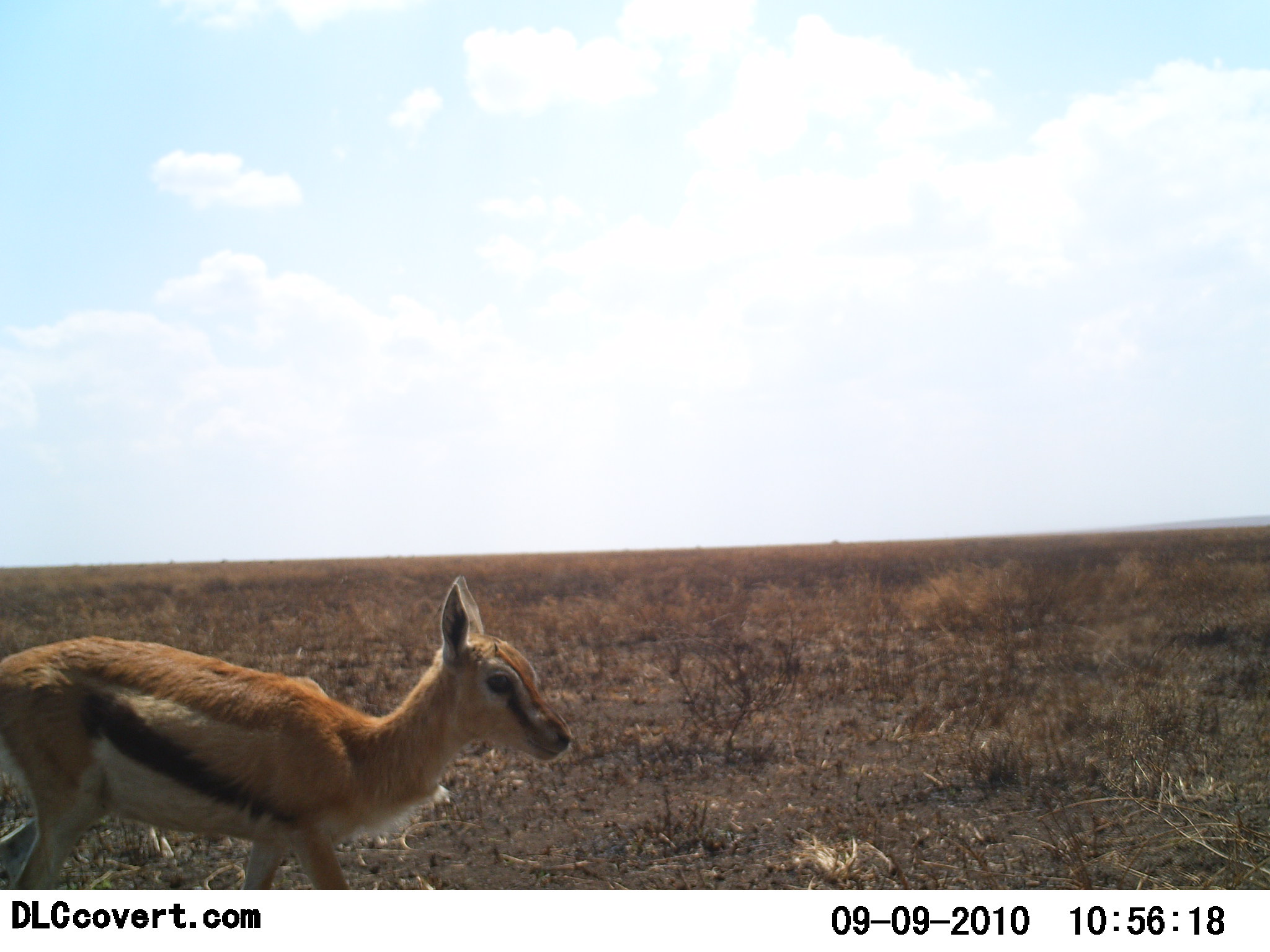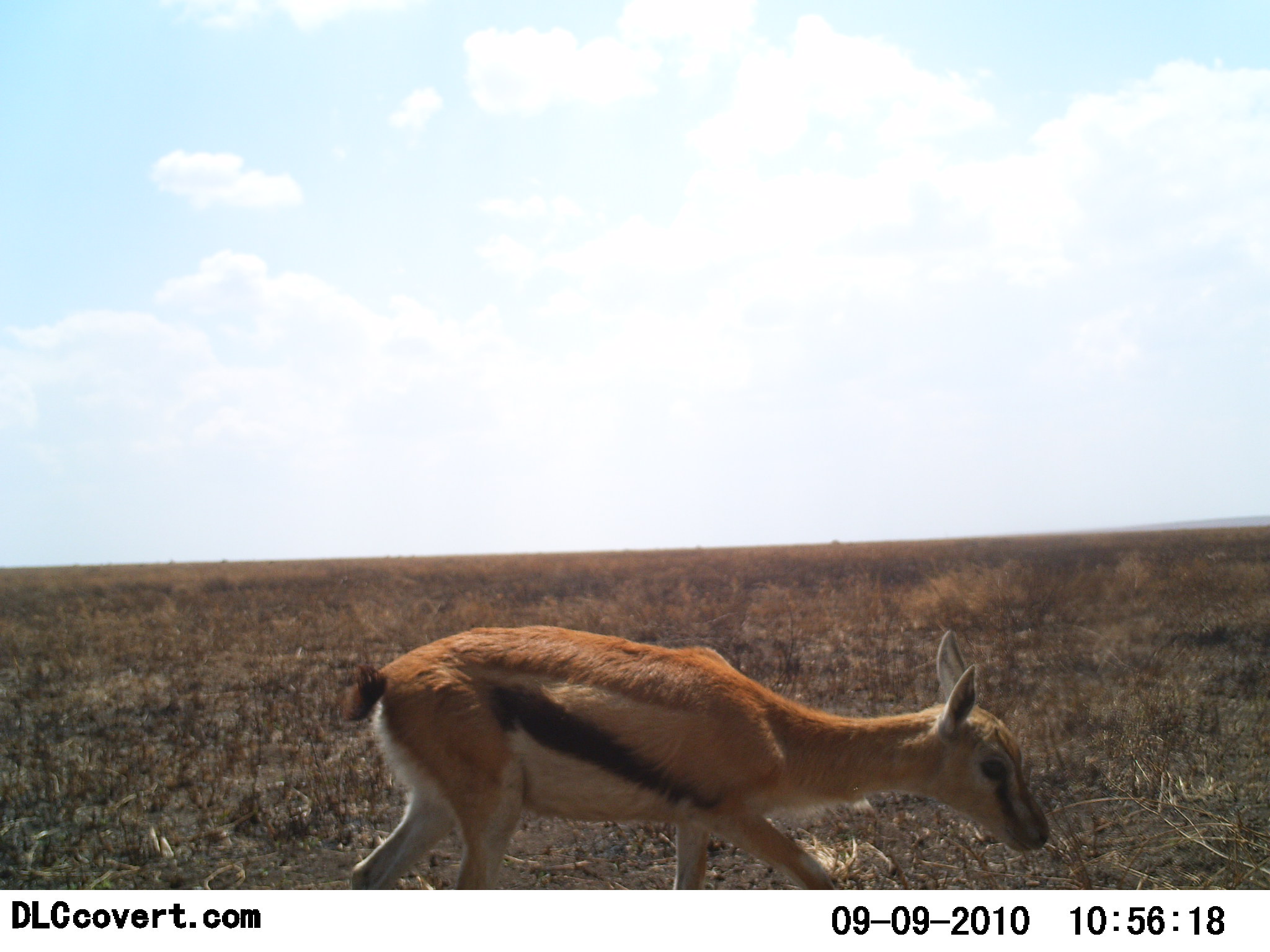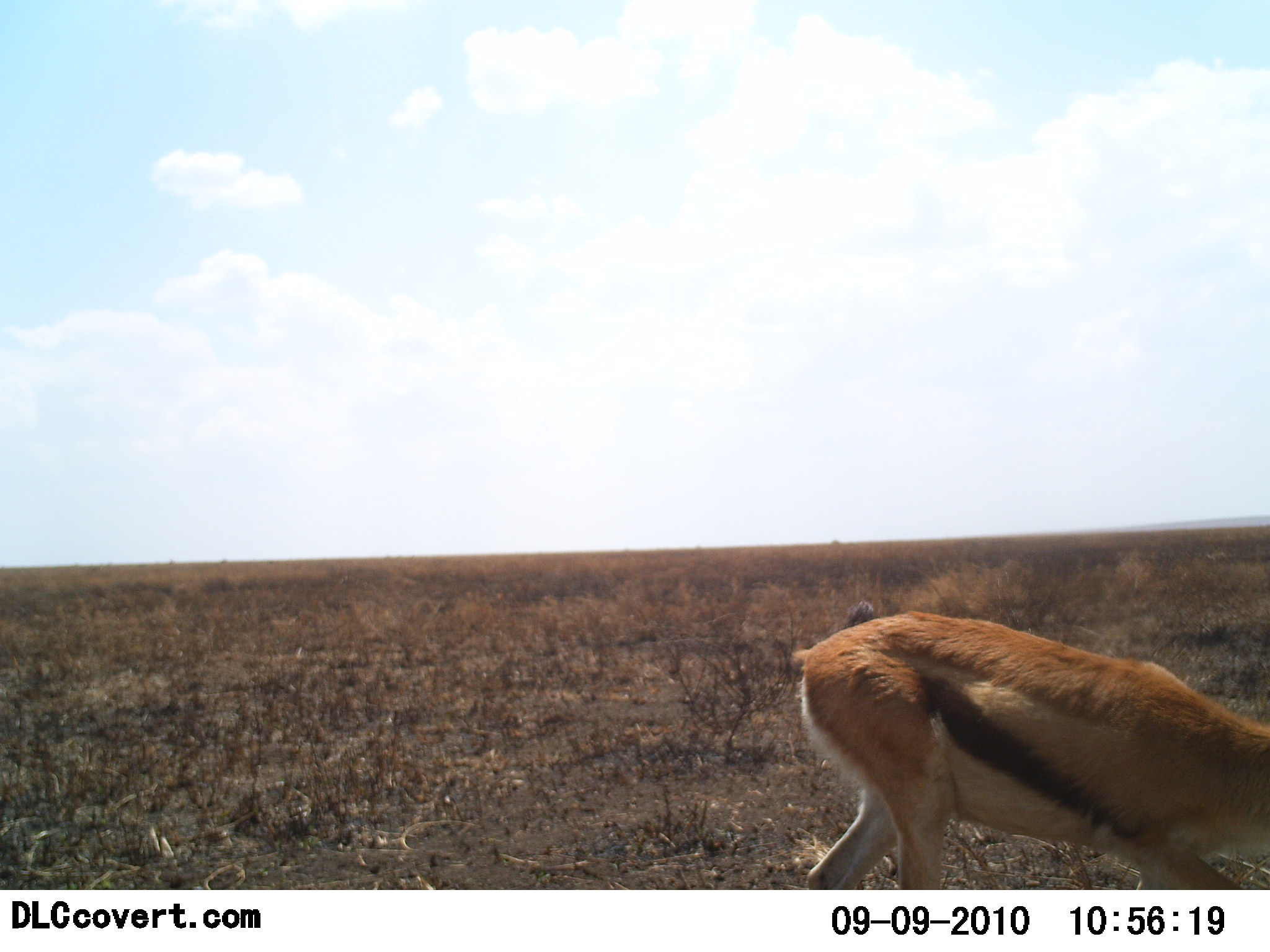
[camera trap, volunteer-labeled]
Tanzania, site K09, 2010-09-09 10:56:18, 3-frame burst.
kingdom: Animalia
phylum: Chordata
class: Mammalia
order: Artiodactyla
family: Bovidae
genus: Eudorcas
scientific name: Eudorcas thomsonii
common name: thomson's gazelle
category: gazellethomsons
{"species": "gazellethomsons (thomson's gazelle) (Eudorcas thomsonii)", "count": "1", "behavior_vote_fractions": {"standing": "0%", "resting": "0%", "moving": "100%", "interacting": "0%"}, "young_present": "33%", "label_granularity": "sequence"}